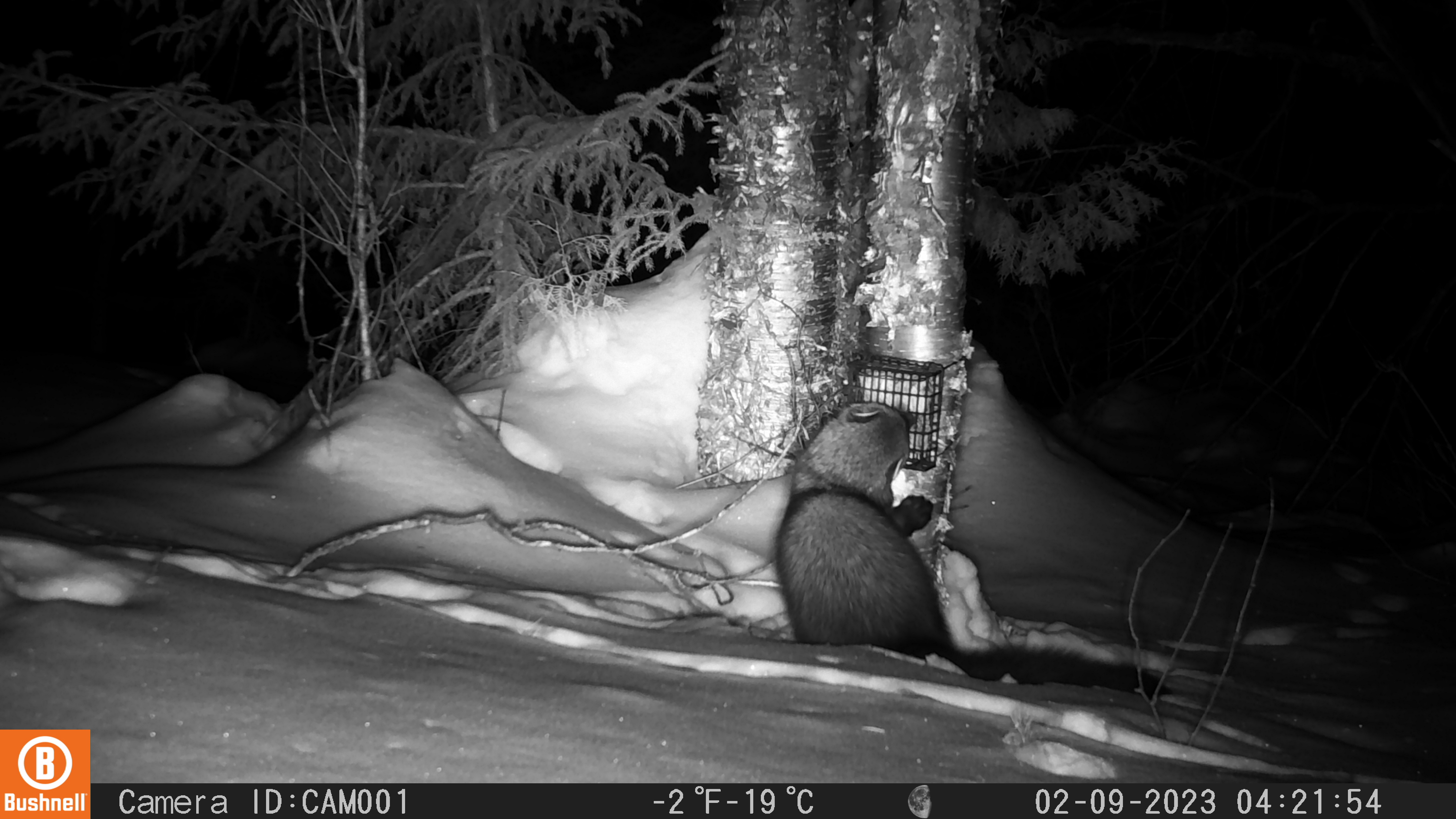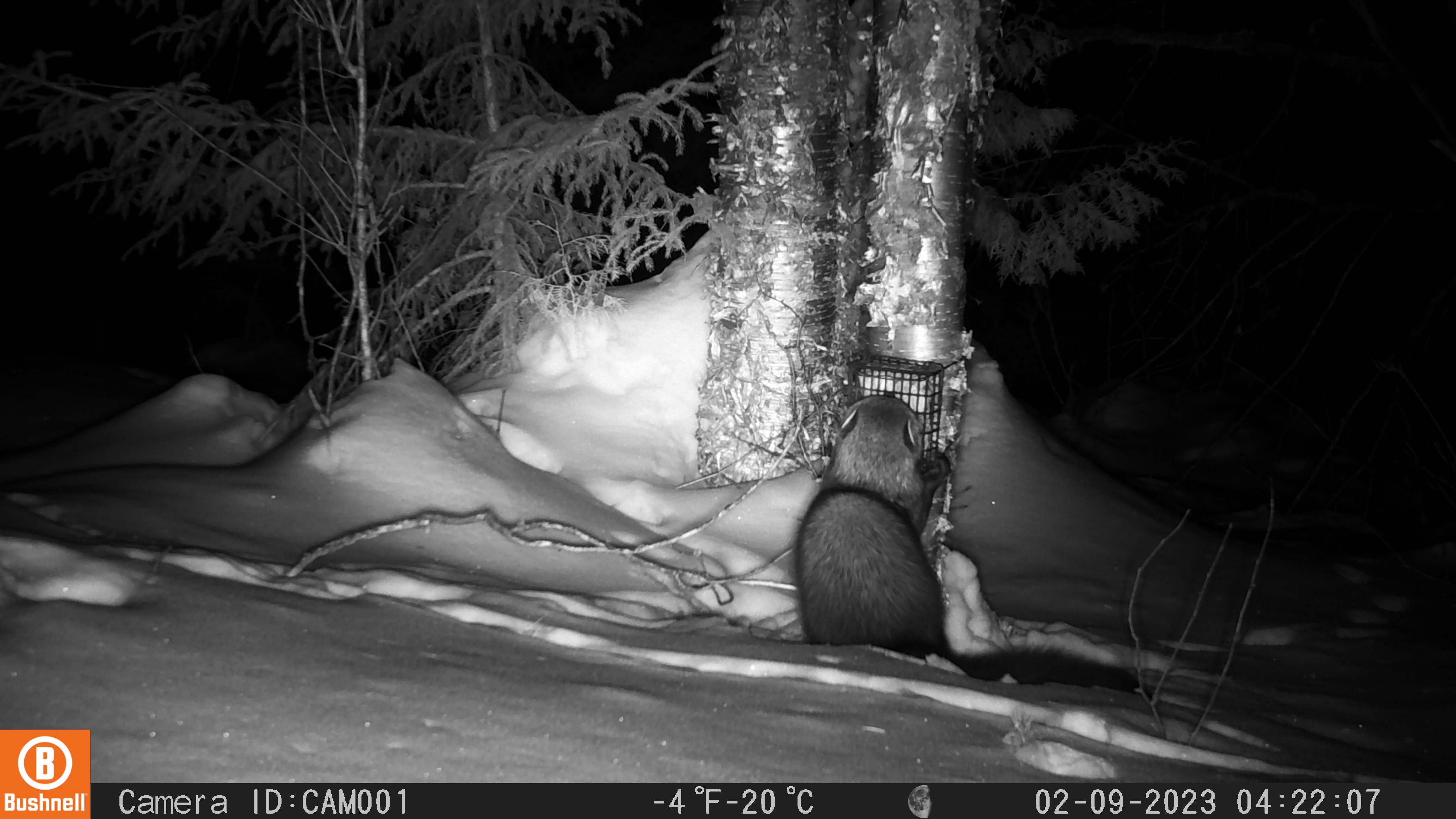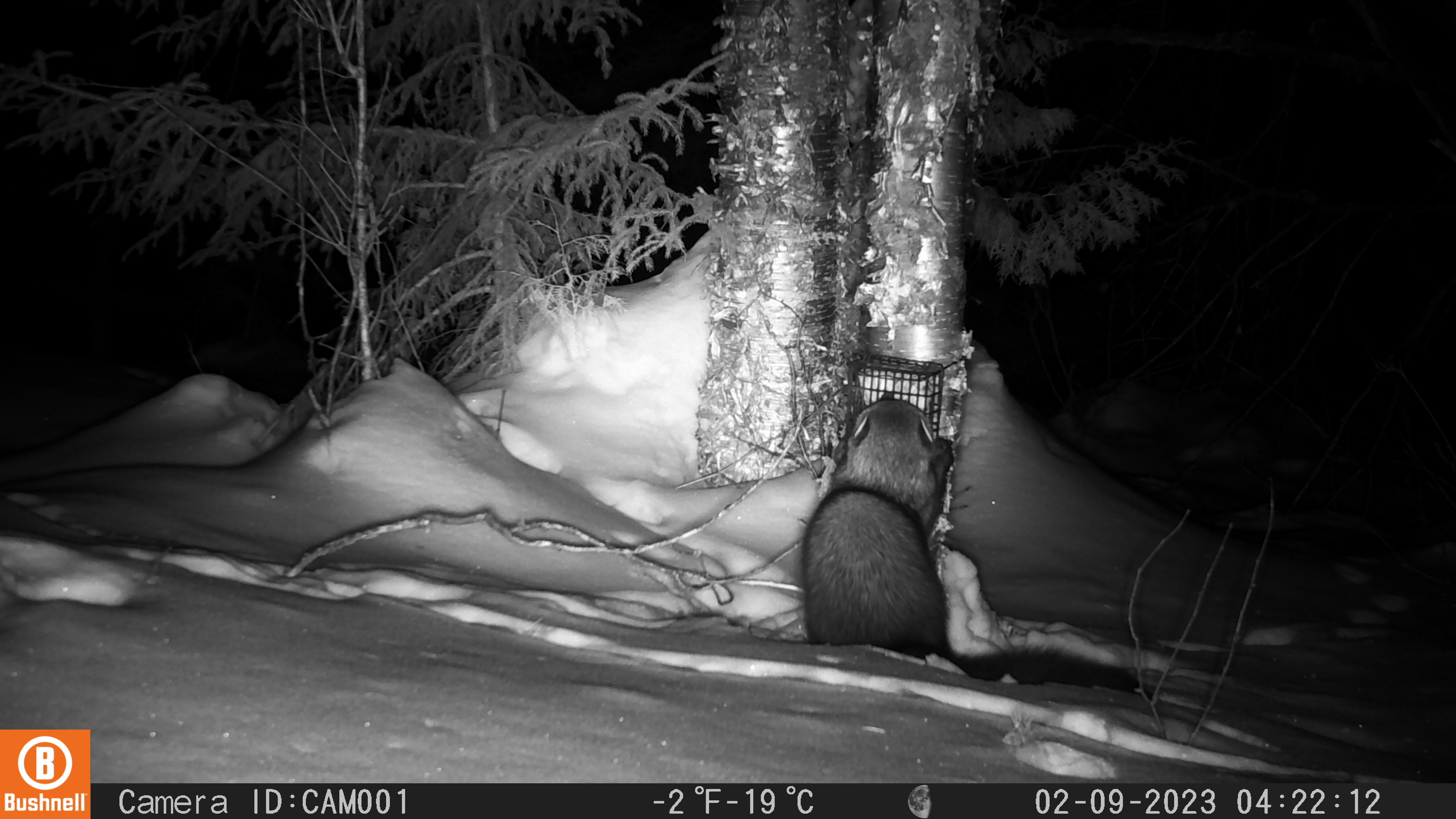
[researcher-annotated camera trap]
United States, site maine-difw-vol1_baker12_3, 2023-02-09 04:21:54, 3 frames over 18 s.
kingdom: Animalia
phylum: Chordata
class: Mammalia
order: Carnivora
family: Mustelidae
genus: Pekania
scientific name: Pekania pennanti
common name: fisher